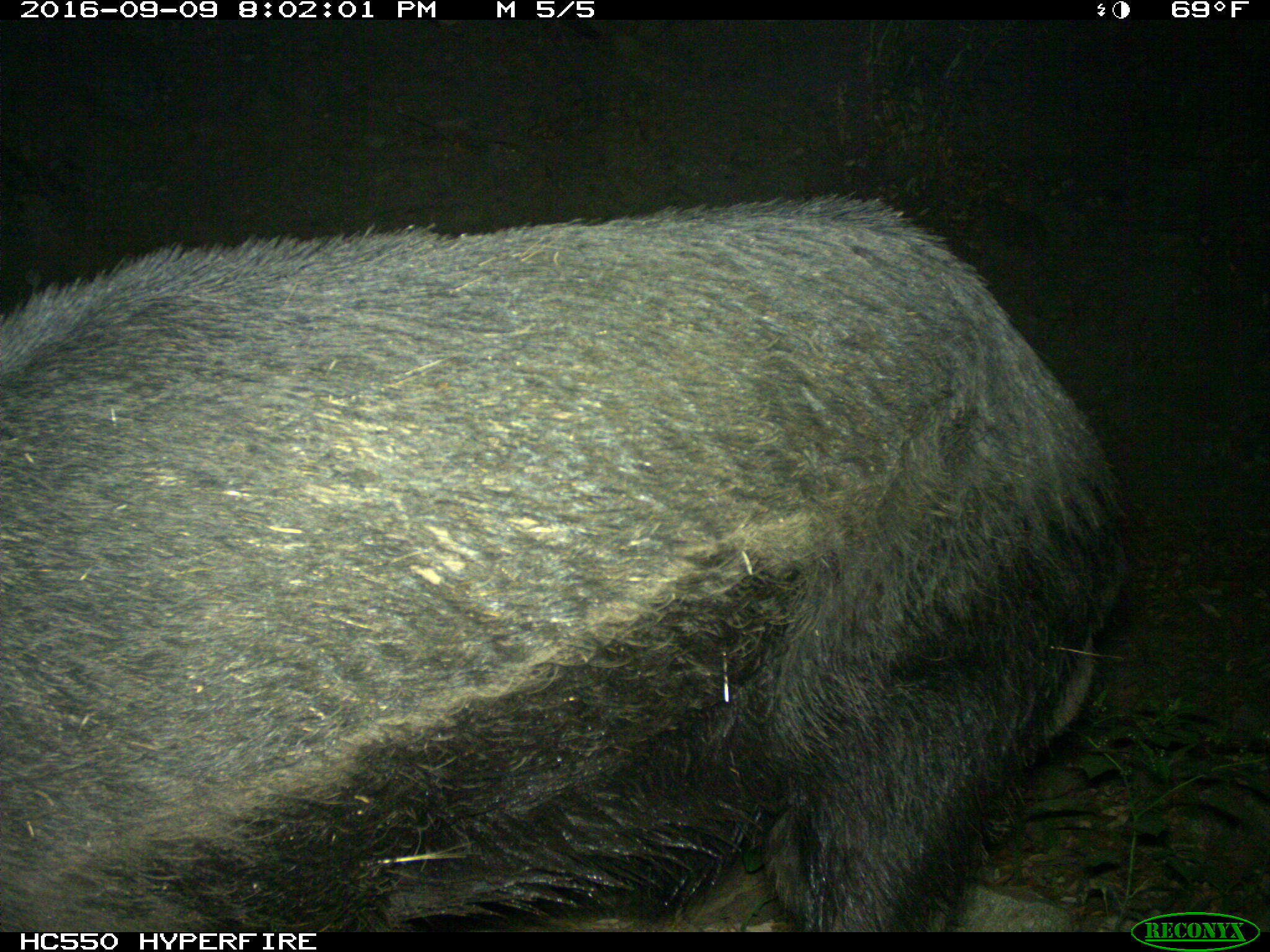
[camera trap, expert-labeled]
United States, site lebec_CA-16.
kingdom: Animalia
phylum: Chordata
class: Mammalia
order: Artiodactyla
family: Suidae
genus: Sus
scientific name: Sus scrofa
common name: wild boar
Sus scrofa (wild boar).